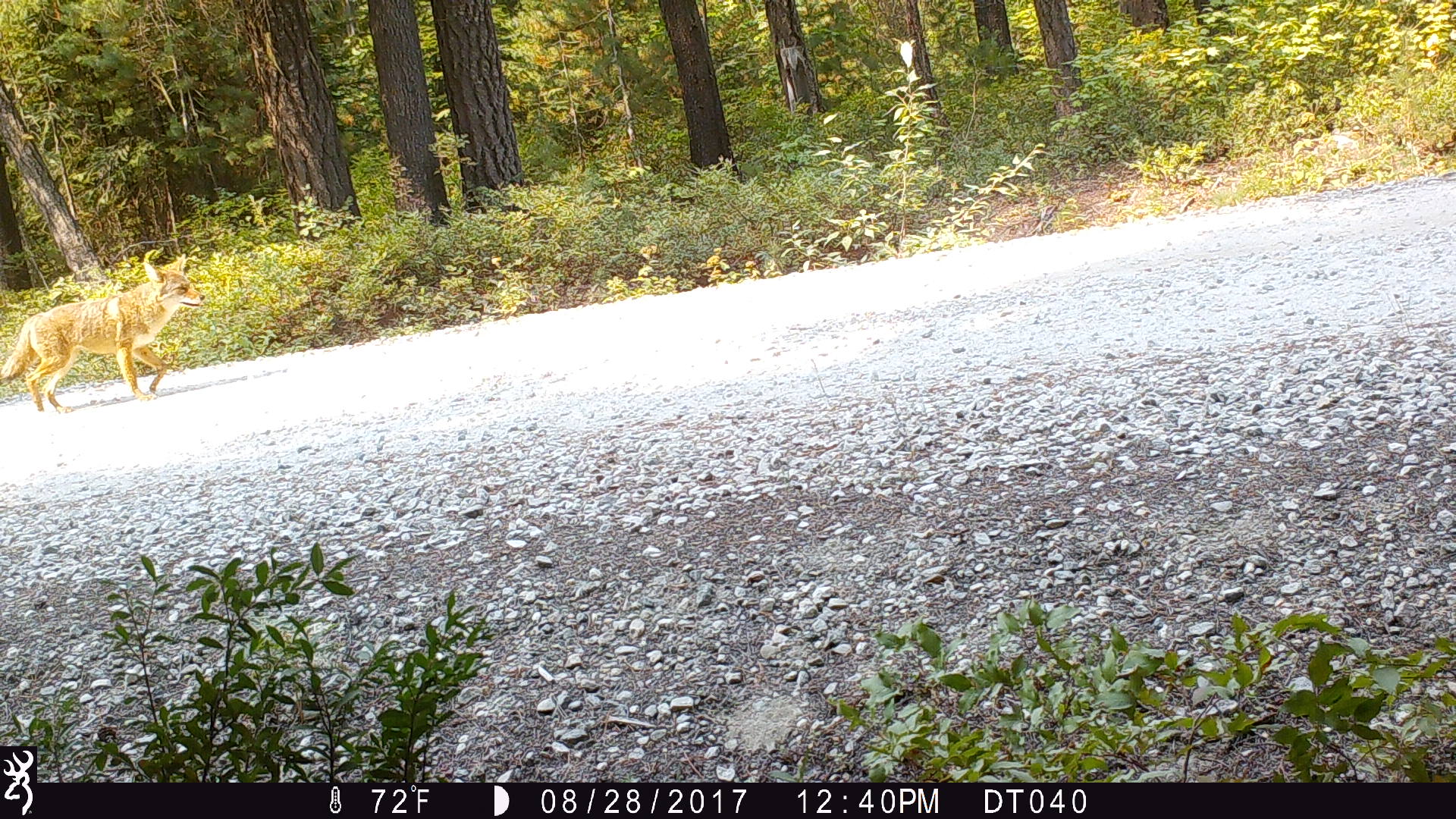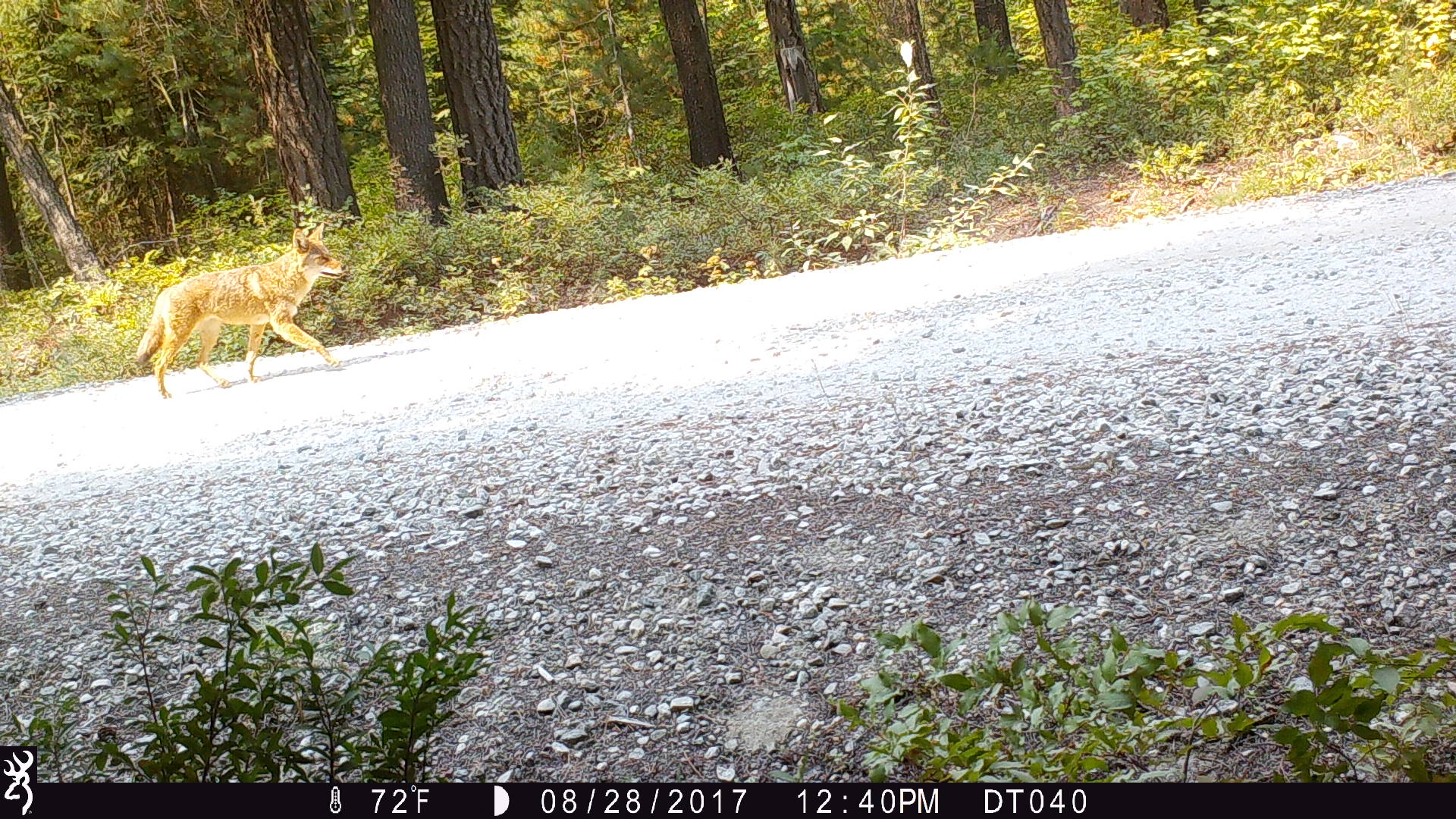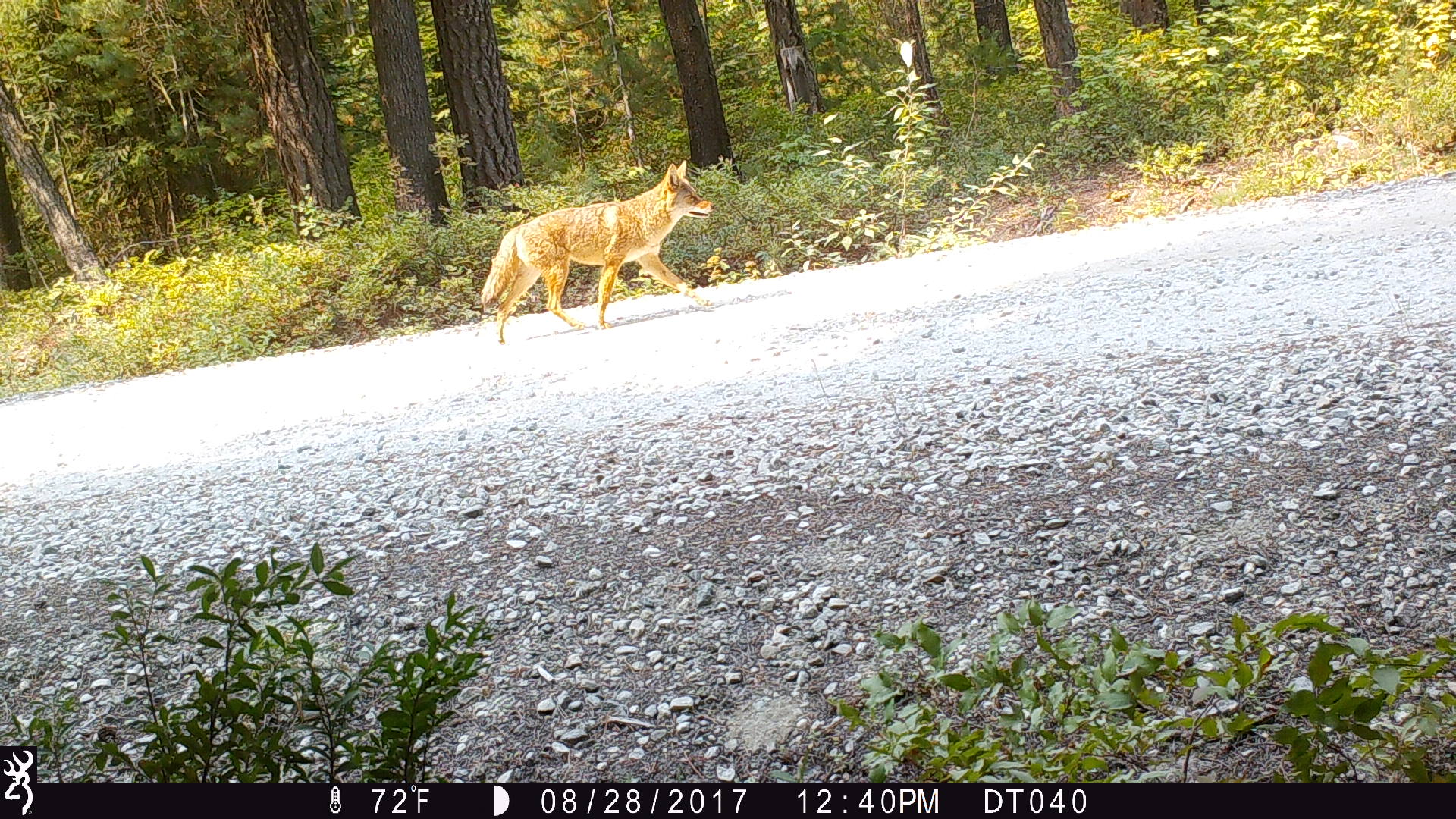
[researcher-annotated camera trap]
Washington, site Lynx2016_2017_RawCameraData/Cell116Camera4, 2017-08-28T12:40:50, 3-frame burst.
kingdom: Animalia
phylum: Chordata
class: Mammalia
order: Carnivora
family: Canidae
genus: Canis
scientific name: Canis latrans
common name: coyote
Canis latrans (coyote). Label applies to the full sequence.